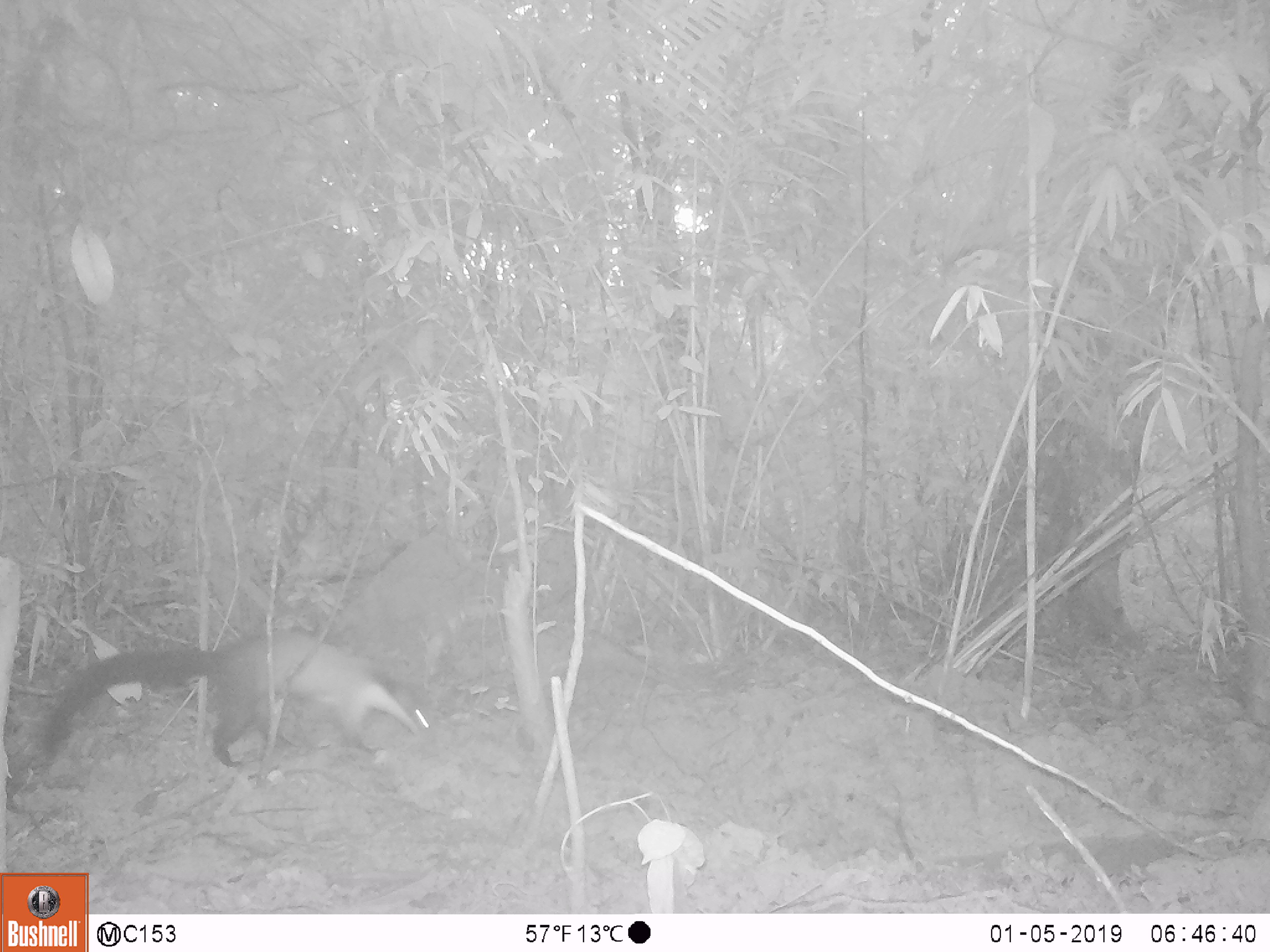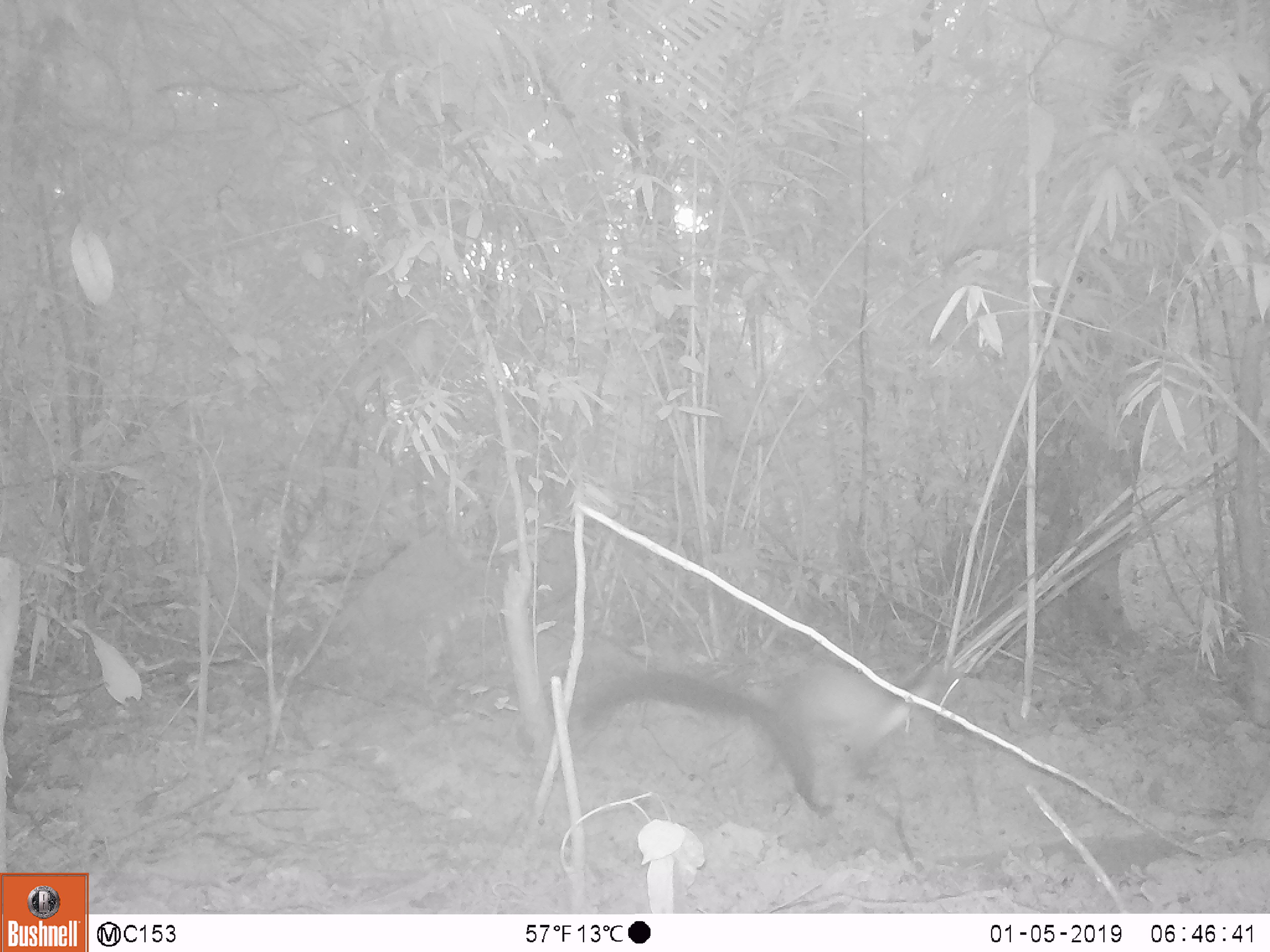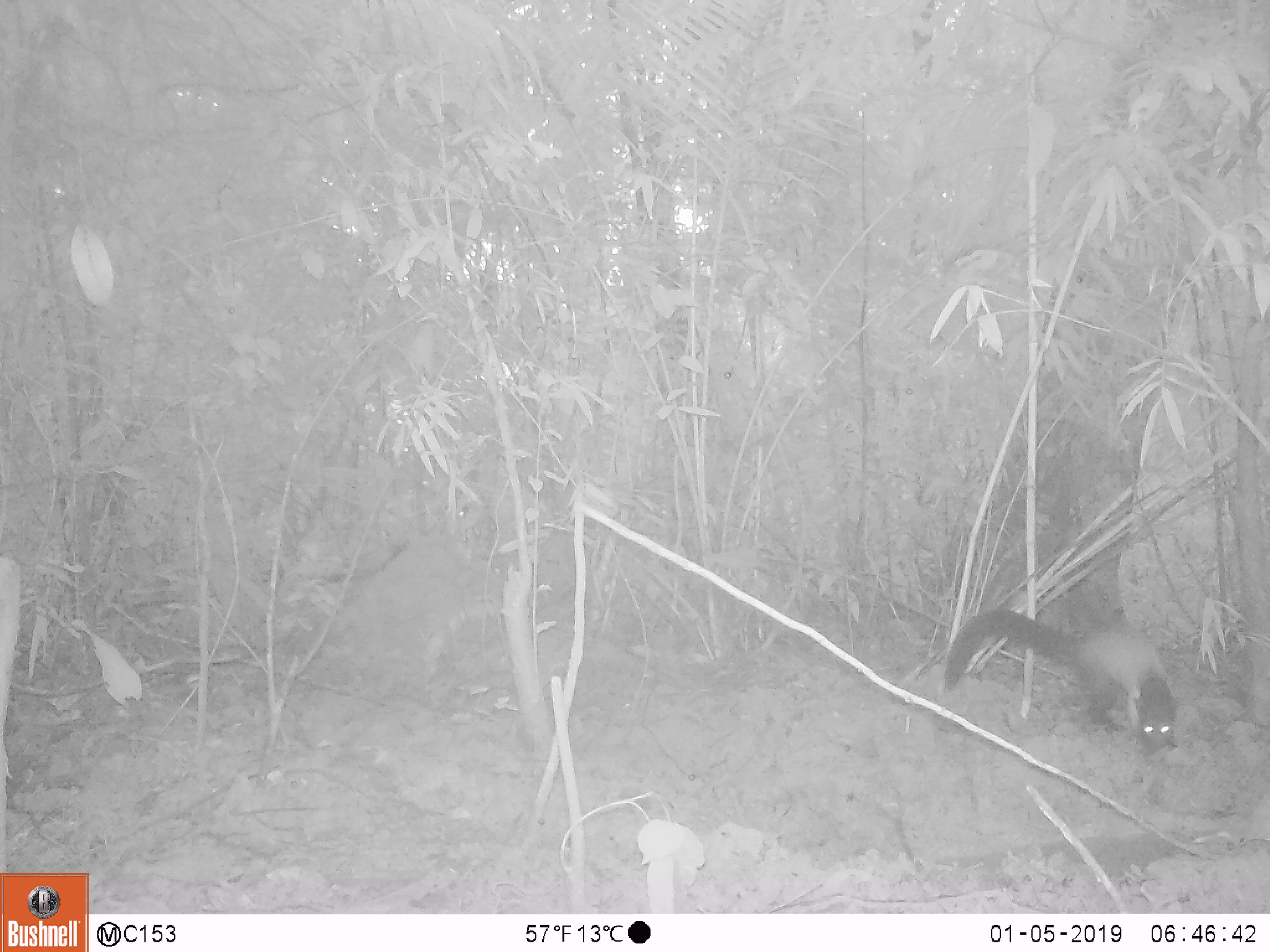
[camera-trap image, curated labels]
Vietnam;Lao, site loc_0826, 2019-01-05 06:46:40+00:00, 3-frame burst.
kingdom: Animalia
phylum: Chordata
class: Mammalia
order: Carnivora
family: Mustelidae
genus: Martes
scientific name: Martes flavigula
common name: yellow-throated marten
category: yellow throated marten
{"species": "yellow throated marten (yellow-throated marten) (Martes flavigula)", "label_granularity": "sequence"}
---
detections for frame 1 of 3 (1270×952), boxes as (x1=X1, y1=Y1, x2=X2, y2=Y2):
yellow throated marten: (x1=39, y1=628, x2=429, y2=767)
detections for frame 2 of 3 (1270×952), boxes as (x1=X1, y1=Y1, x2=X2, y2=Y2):
yellow throated marten: (x1=578, y1=661, x2=932, y2=815)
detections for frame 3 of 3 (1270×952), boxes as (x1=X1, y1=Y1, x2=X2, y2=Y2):
yellow throated marten: (x1=942, y1=608, x2=1178, y2=757)